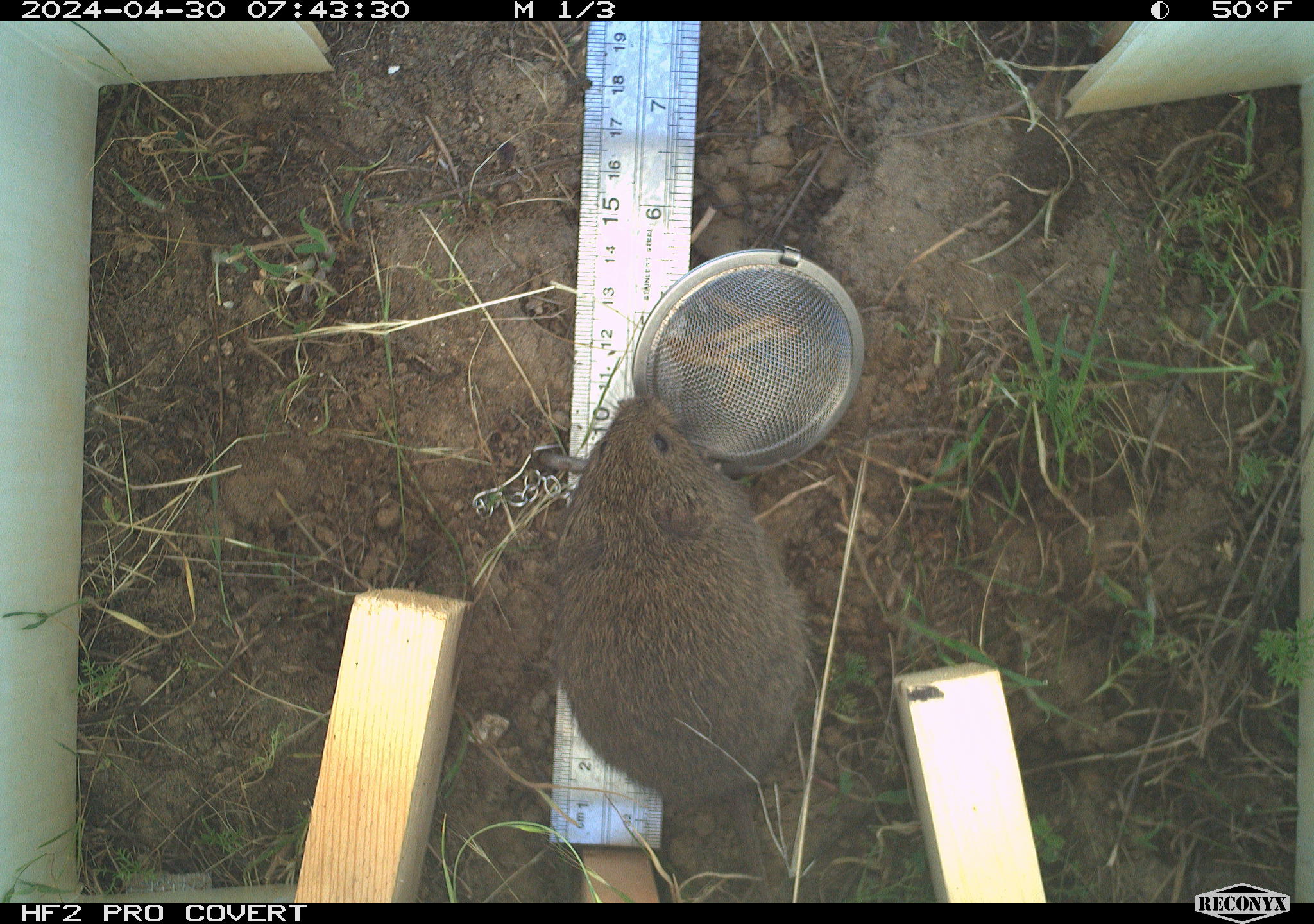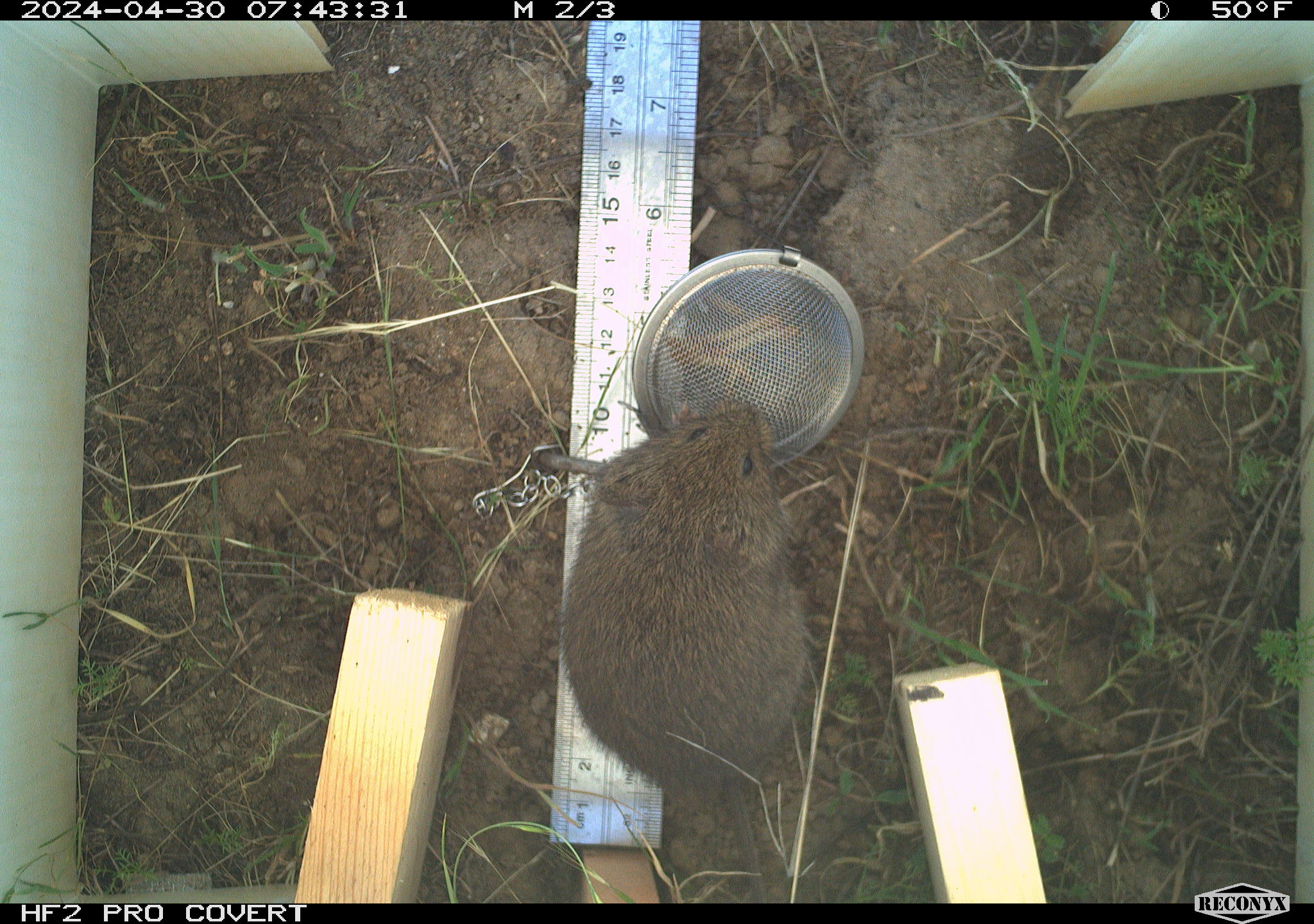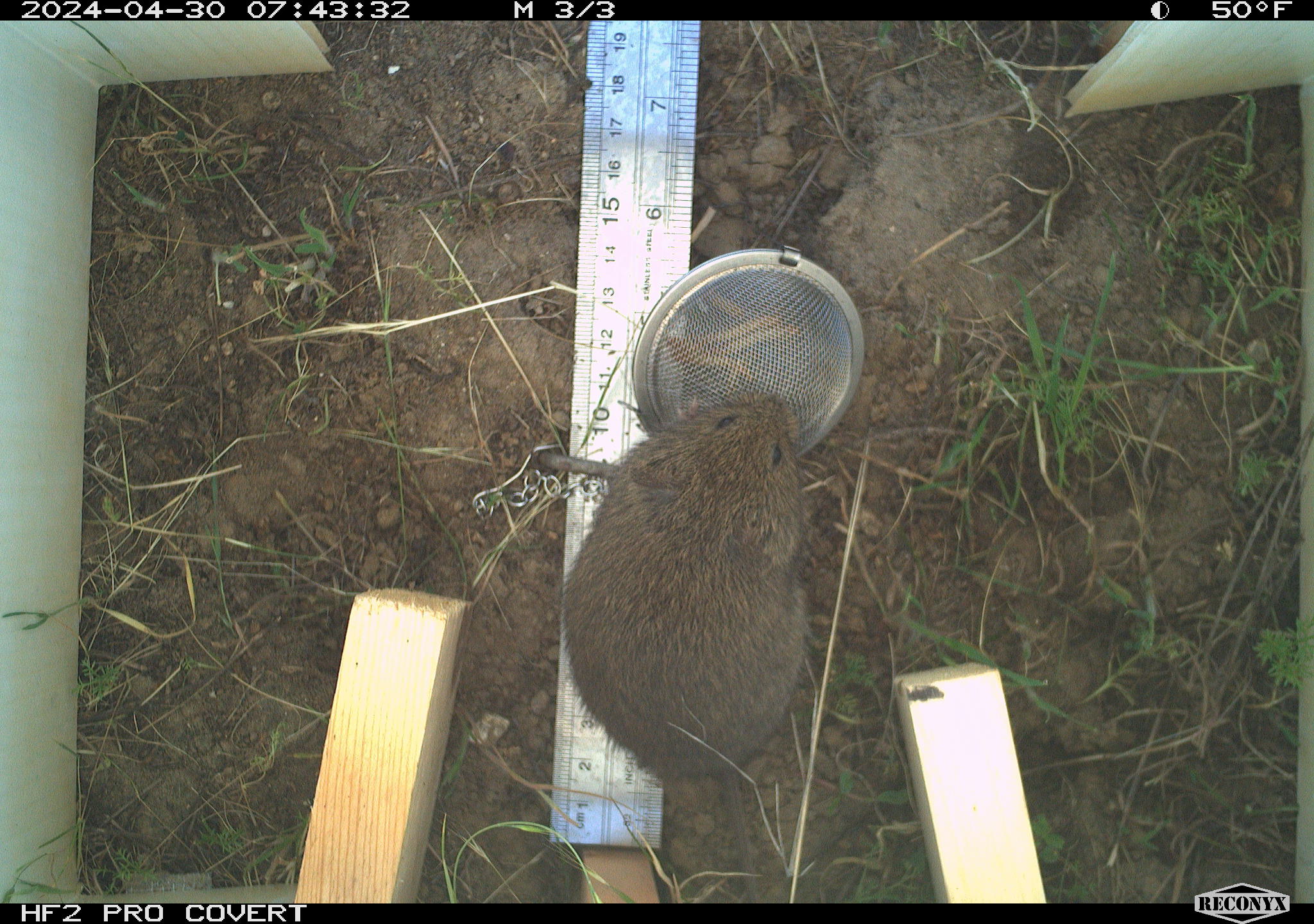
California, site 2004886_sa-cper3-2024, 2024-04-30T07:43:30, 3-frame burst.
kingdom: Animalia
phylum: Chordata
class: Mammalia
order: Rodentia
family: Cricetidae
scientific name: Arvicolinae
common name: voles, lemmings, and muskrats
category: arvicolinae subfamily